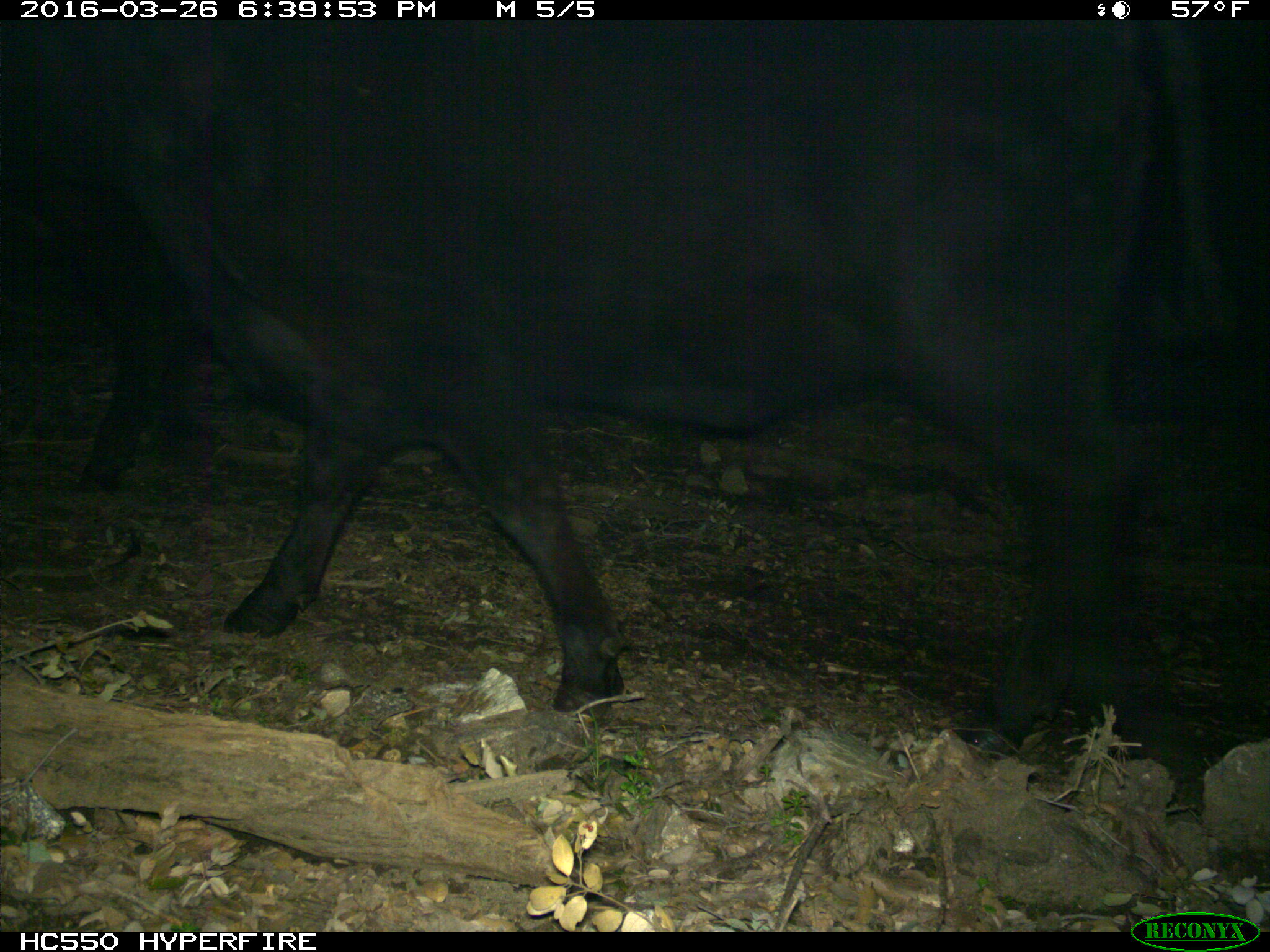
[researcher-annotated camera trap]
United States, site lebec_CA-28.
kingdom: Animalia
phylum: Chordata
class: Mammalia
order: Artiodactyla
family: Bovidae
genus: Bos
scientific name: Bos taurus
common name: domestic cow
Bos taurus (domestic cow).